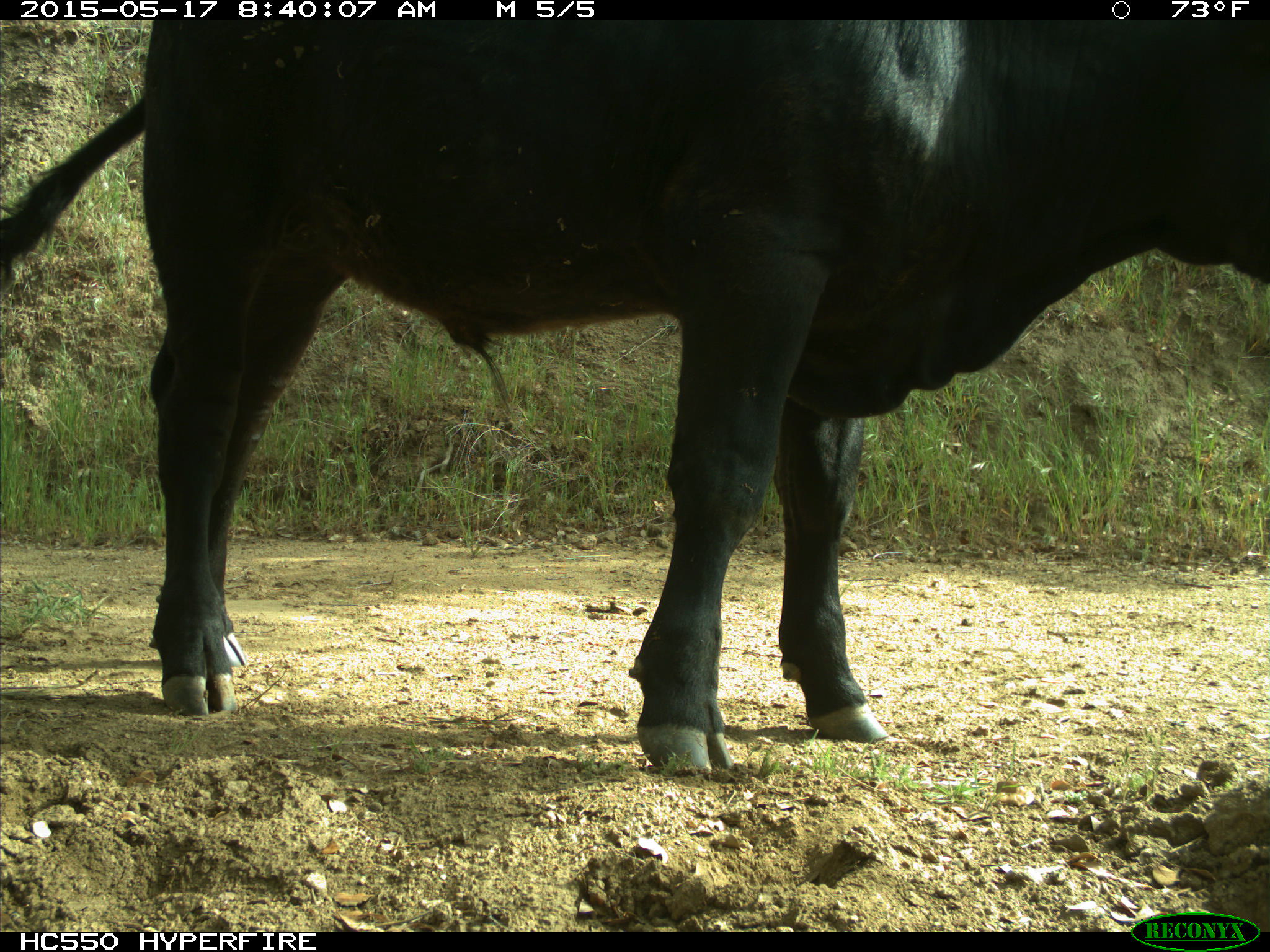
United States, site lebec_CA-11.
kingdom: Animalia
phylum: Chordata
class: Mammalia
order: Artiodactyla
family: Bovidae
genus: Bos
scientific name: Bos taurus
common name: domestic cow